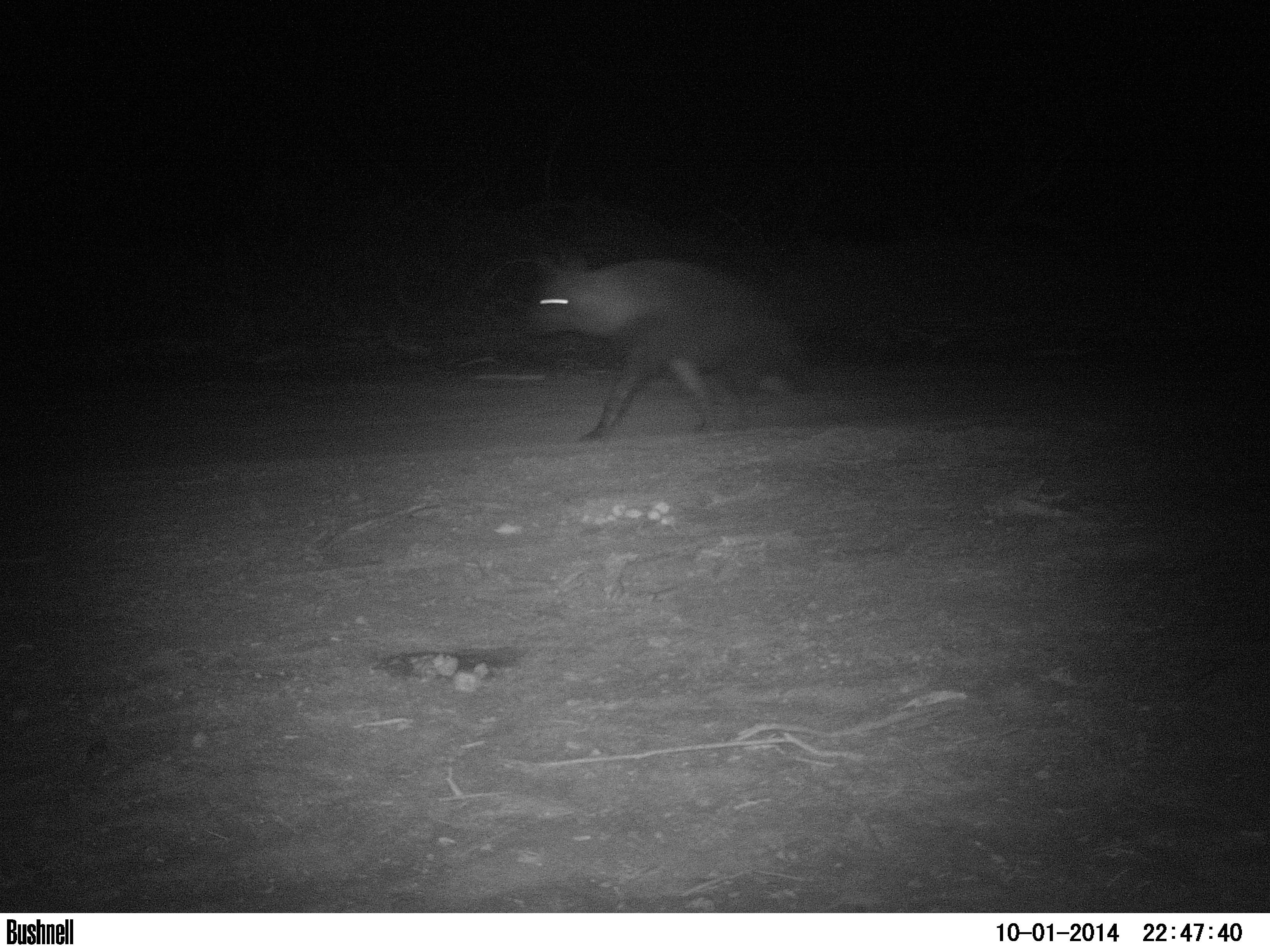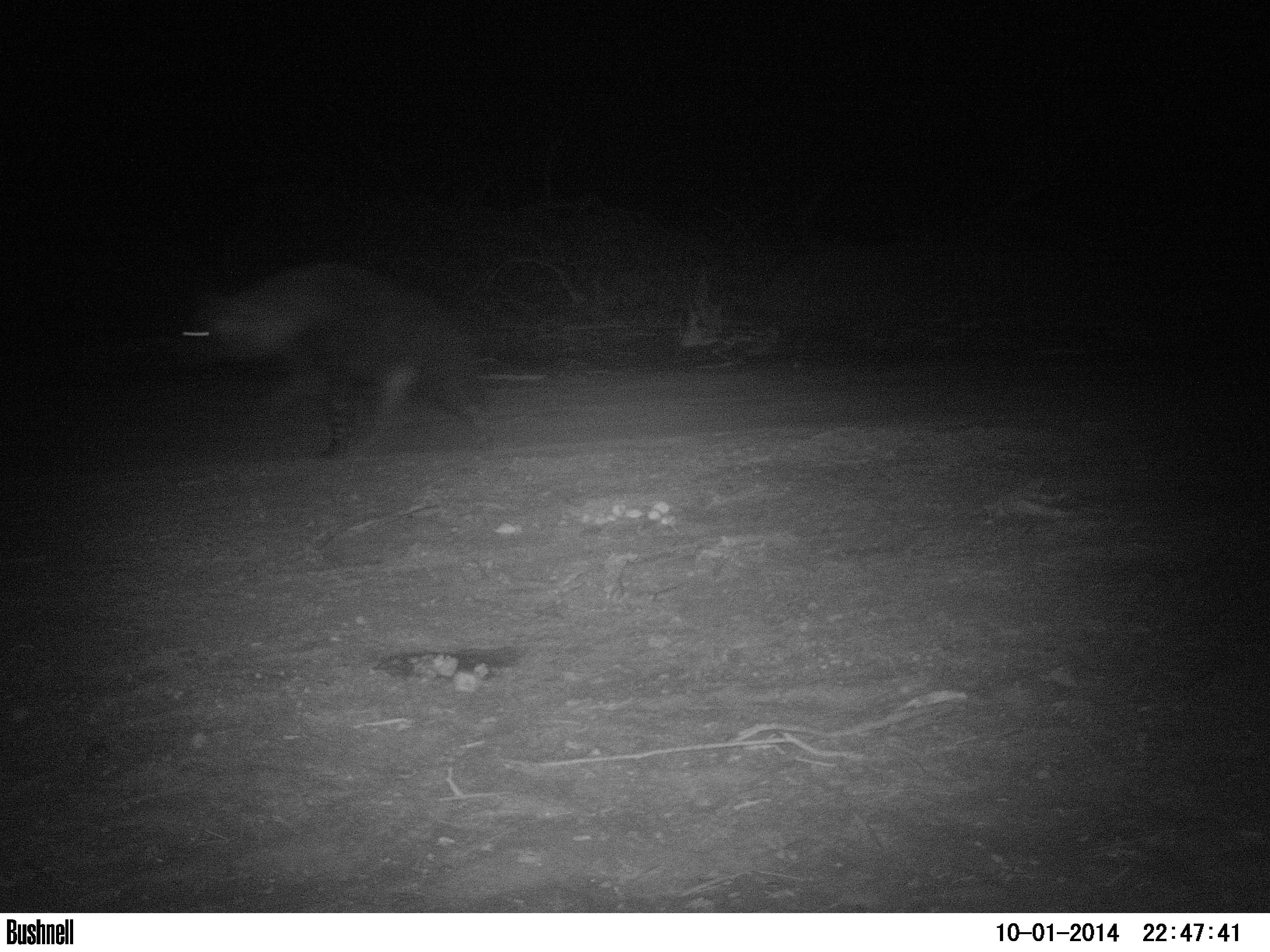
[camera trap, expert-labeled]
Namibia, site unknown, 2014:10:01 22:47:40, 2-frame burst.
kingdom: Animalia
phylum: Chordata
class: Mammalia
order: Carnivora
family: Hyaenidae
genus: Parahyaena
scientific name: Parahyaena brunnea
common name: brown hyena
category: hyaena brunnea